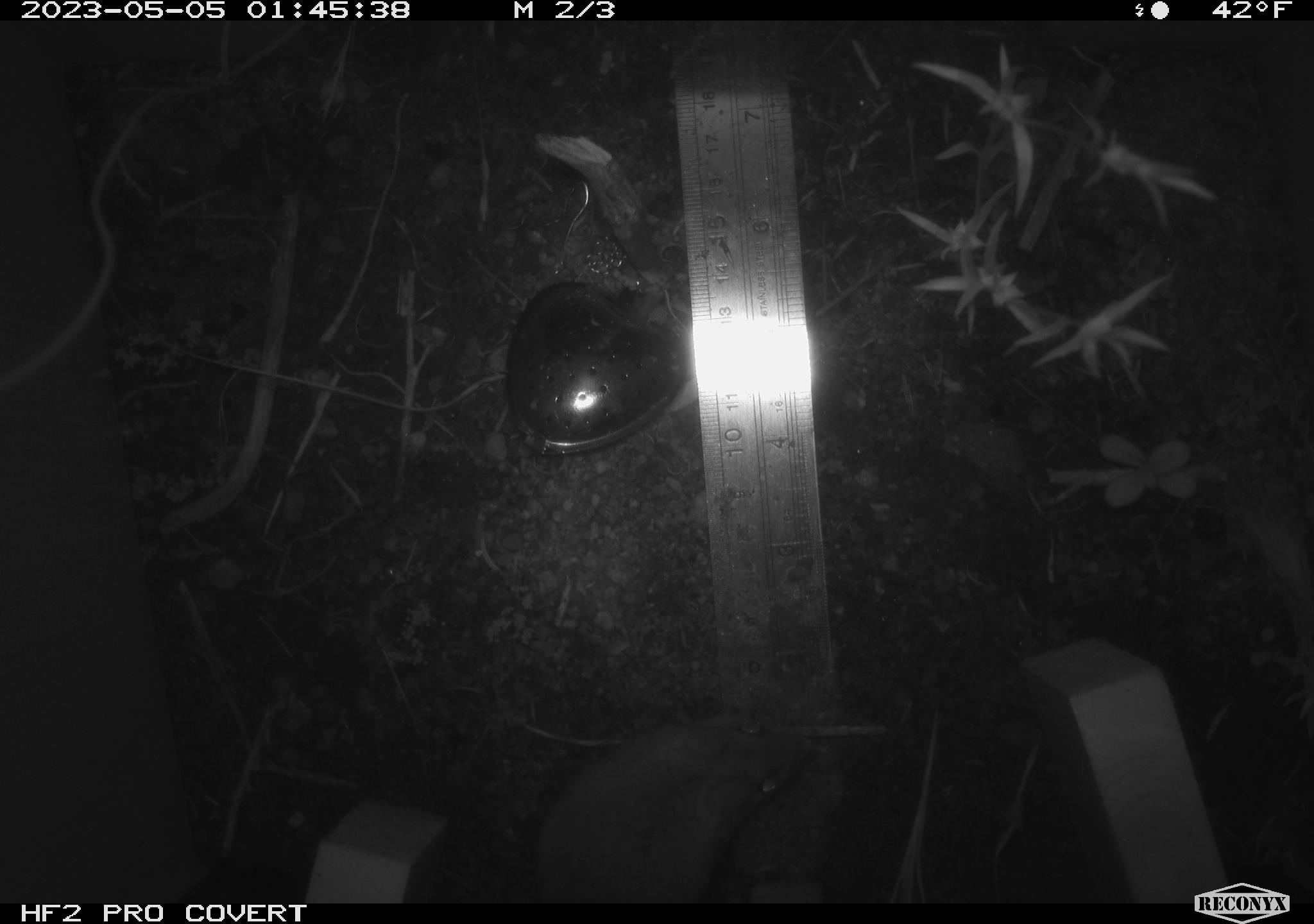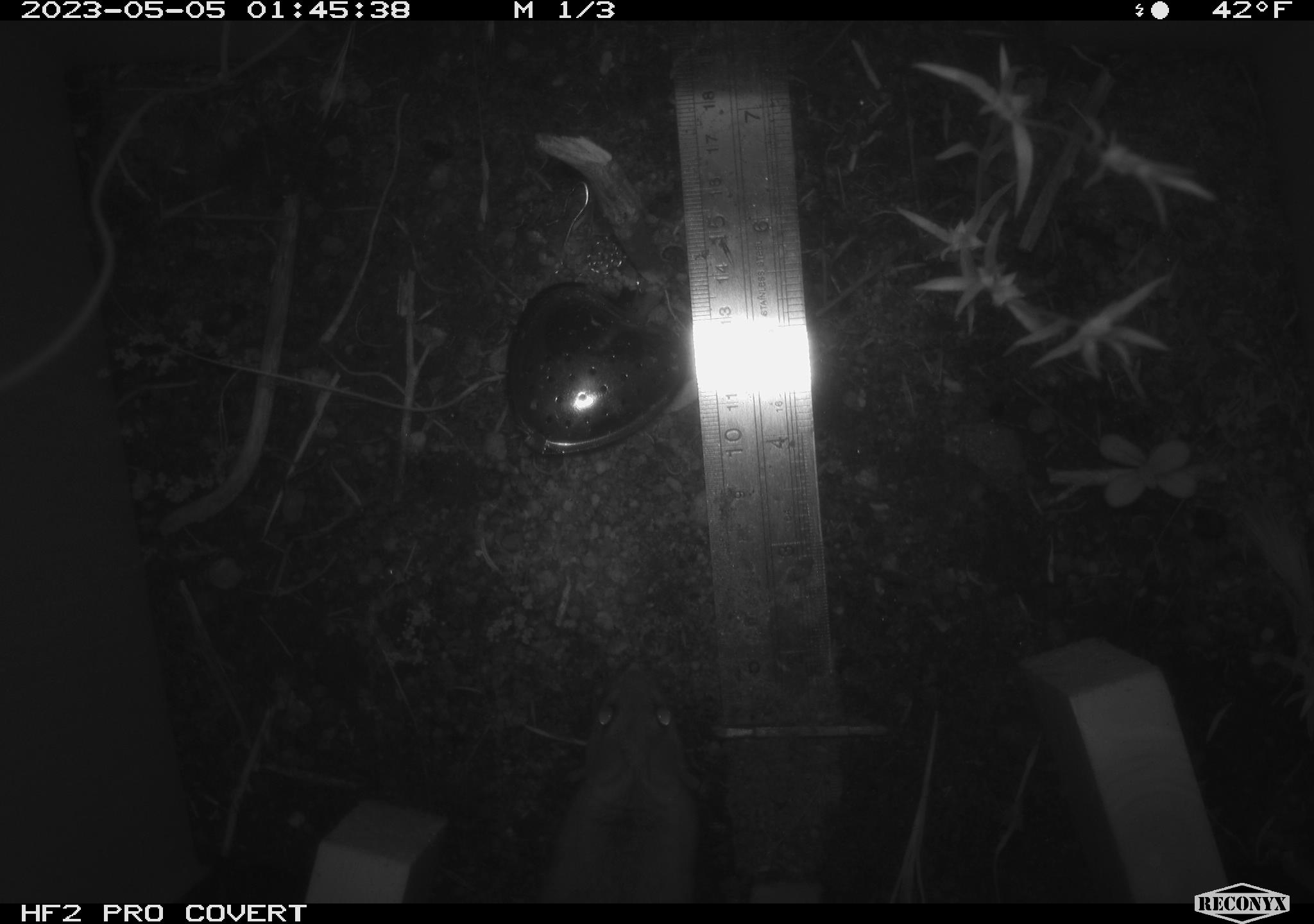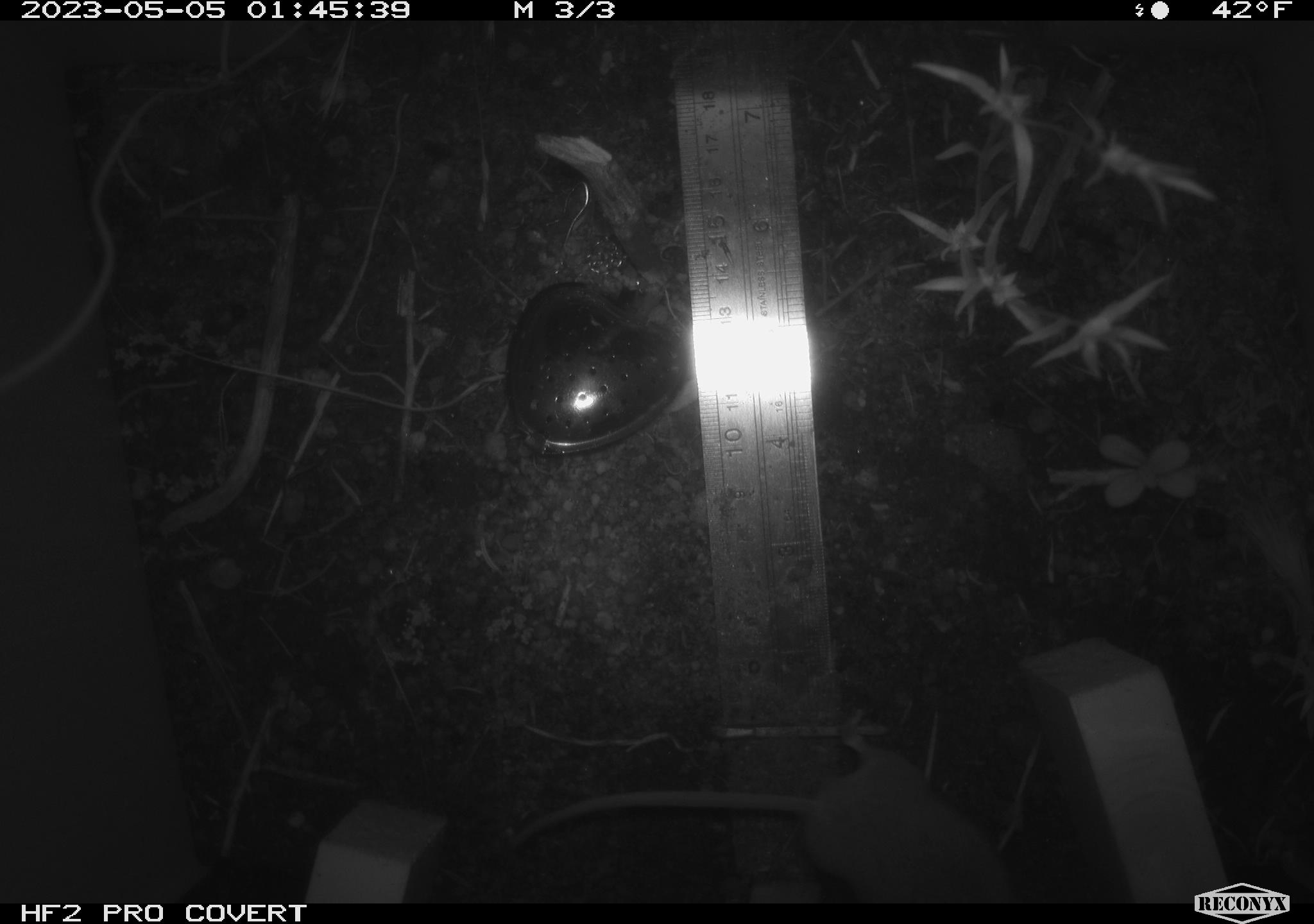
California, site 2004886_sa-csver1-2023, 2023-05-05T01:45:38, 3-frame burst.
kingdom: Animalia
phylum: Chordata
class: Mammalia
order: Rodentia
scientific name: Rodentia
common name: mouse species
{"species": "mouse species (Rodentia)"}